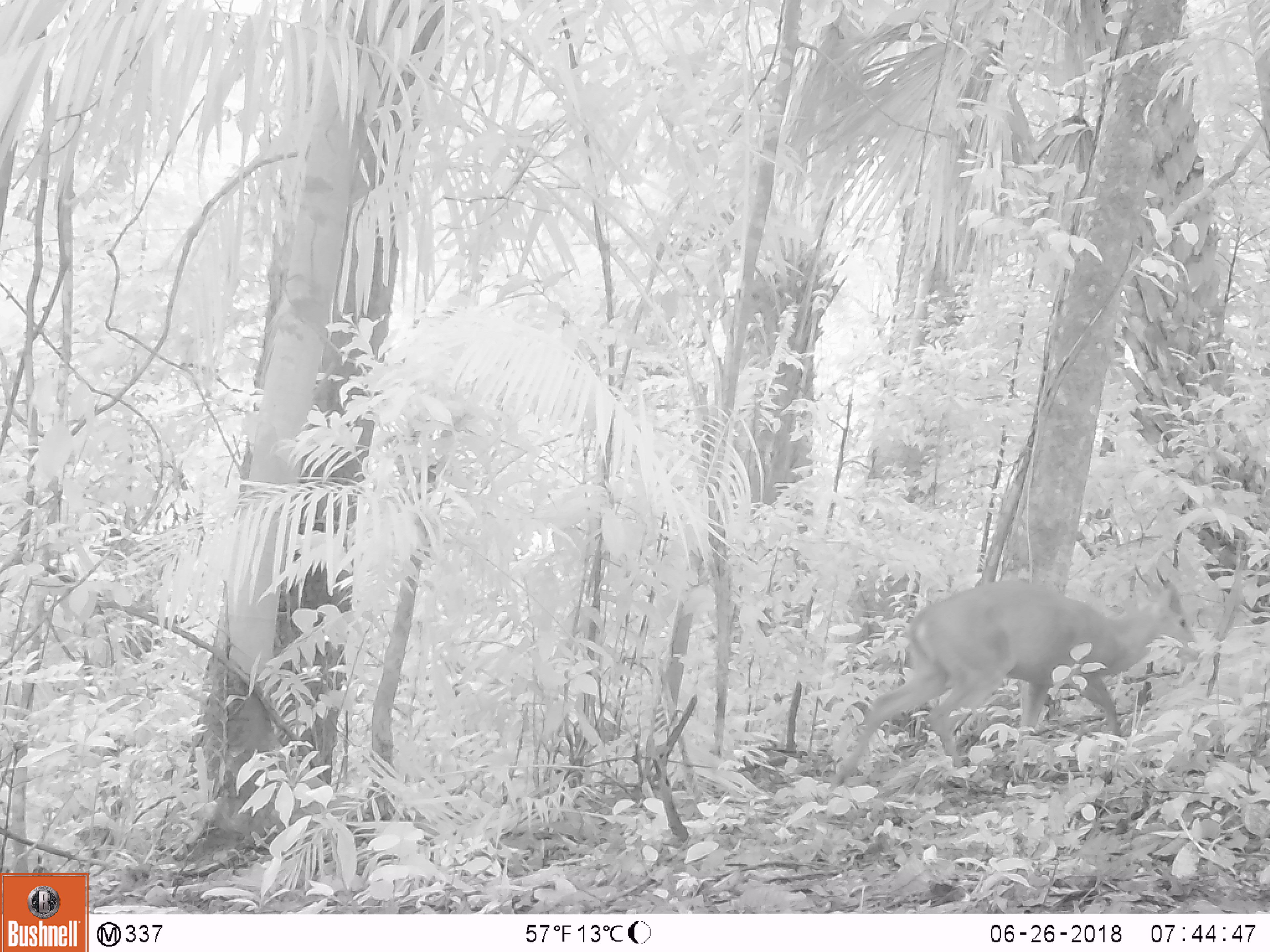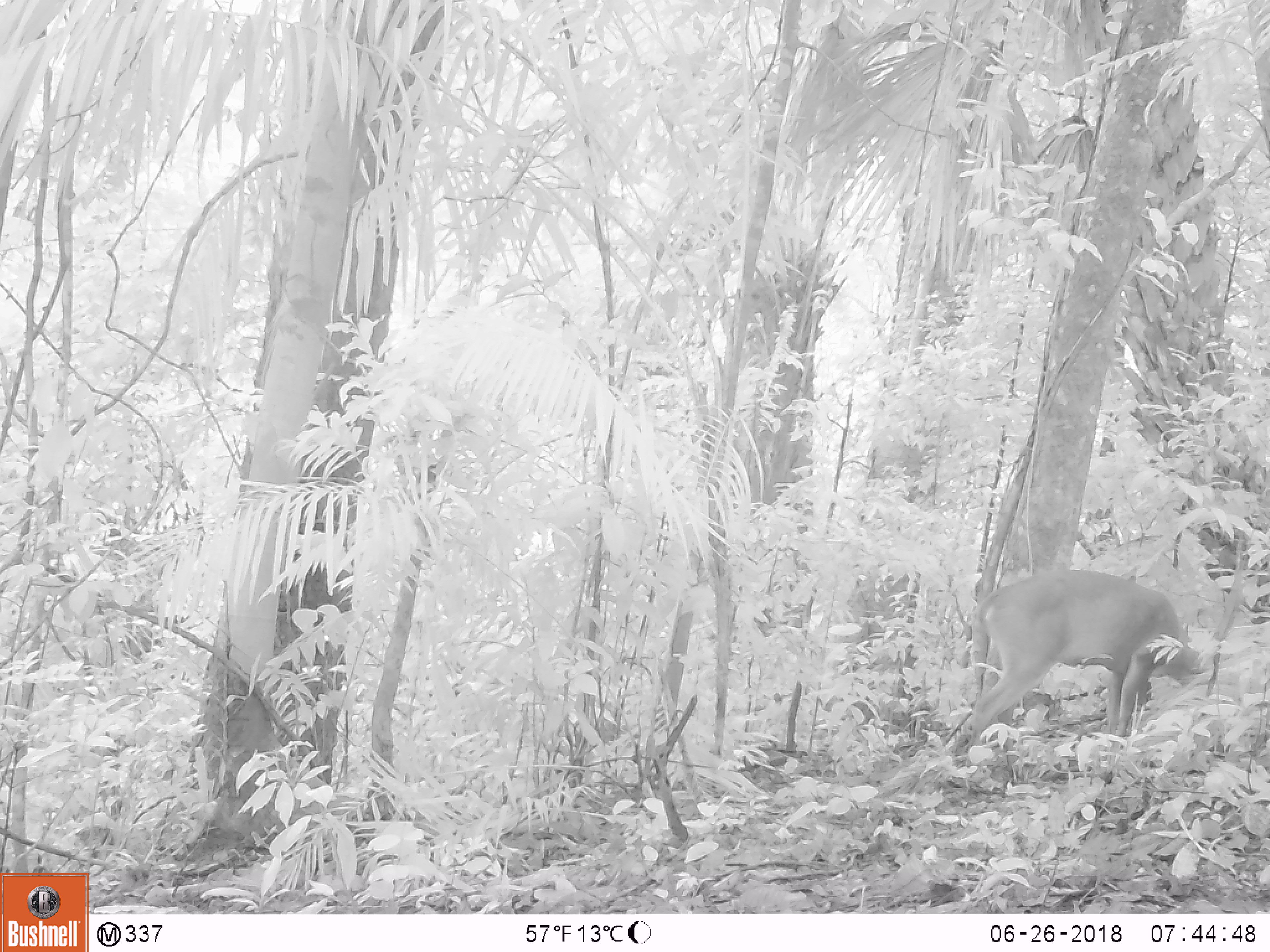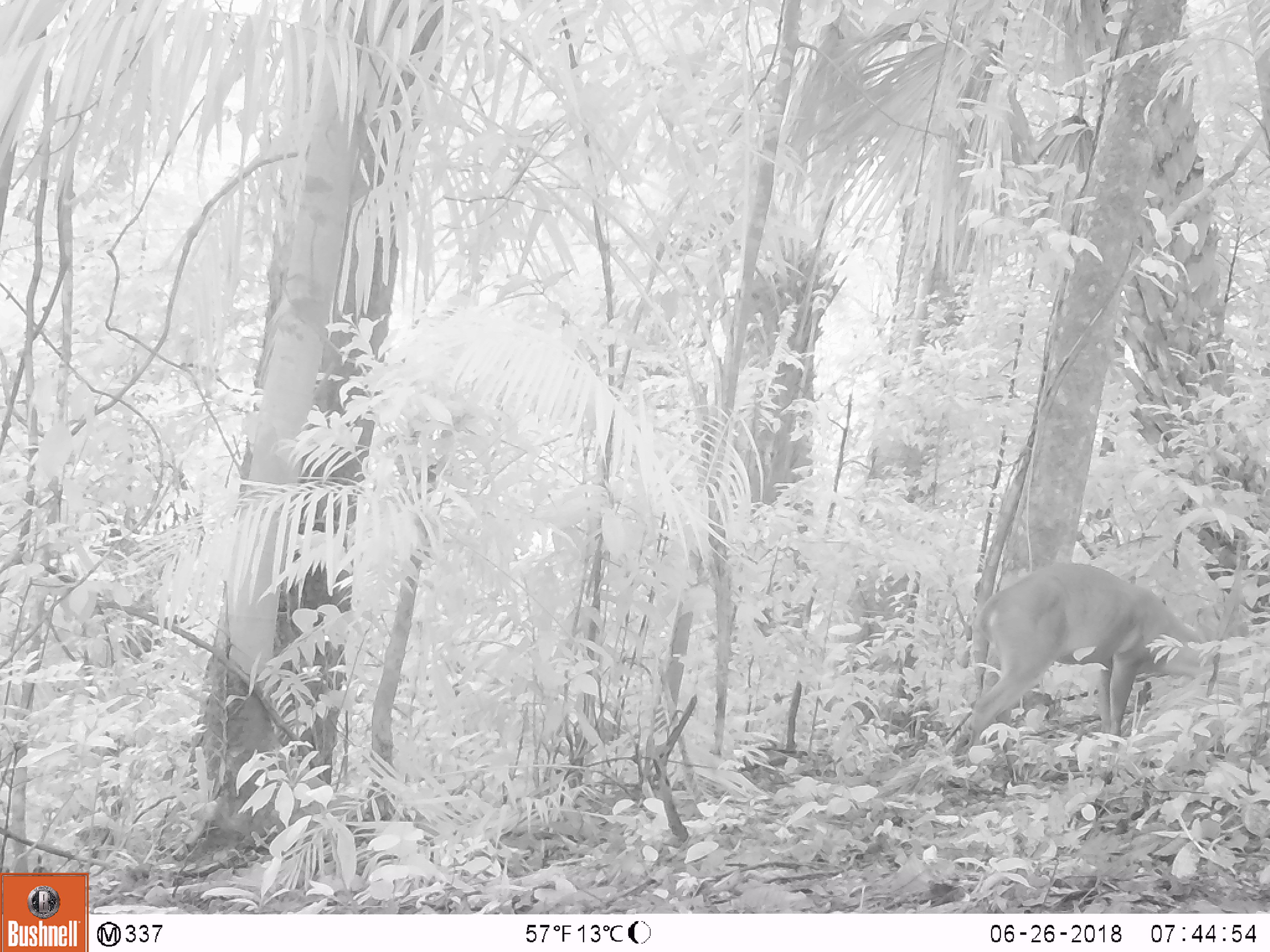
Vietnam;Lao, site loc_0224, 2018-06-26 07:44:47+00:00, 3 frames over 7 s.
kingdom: Animalia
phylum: Chordata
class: Mammalia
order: Artiodactyla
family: Cervidae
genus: Muntiacus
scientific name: Muntiacus vuquangensis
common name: large-antlered muntjac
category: large antlered muntjac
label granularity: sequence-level